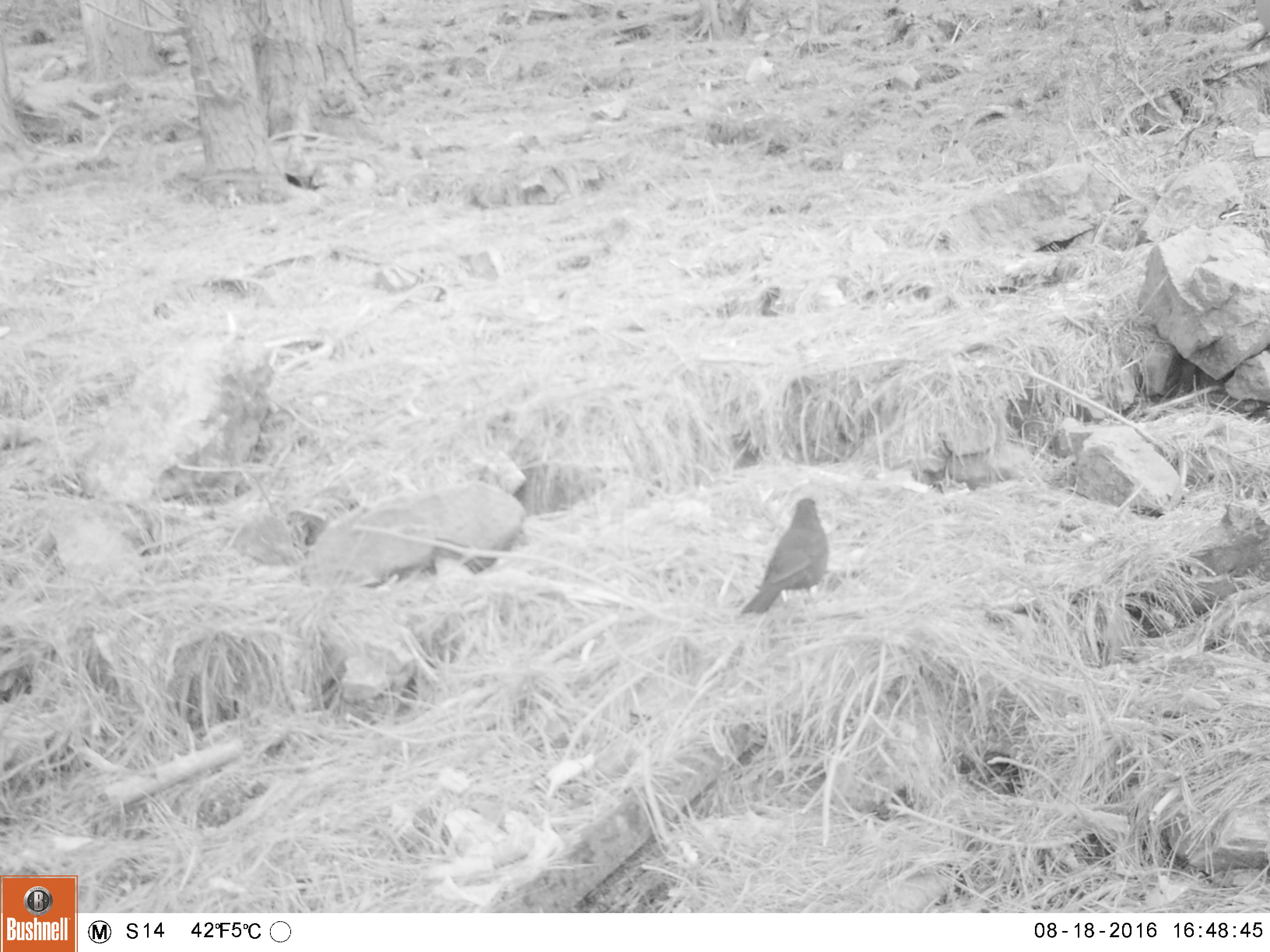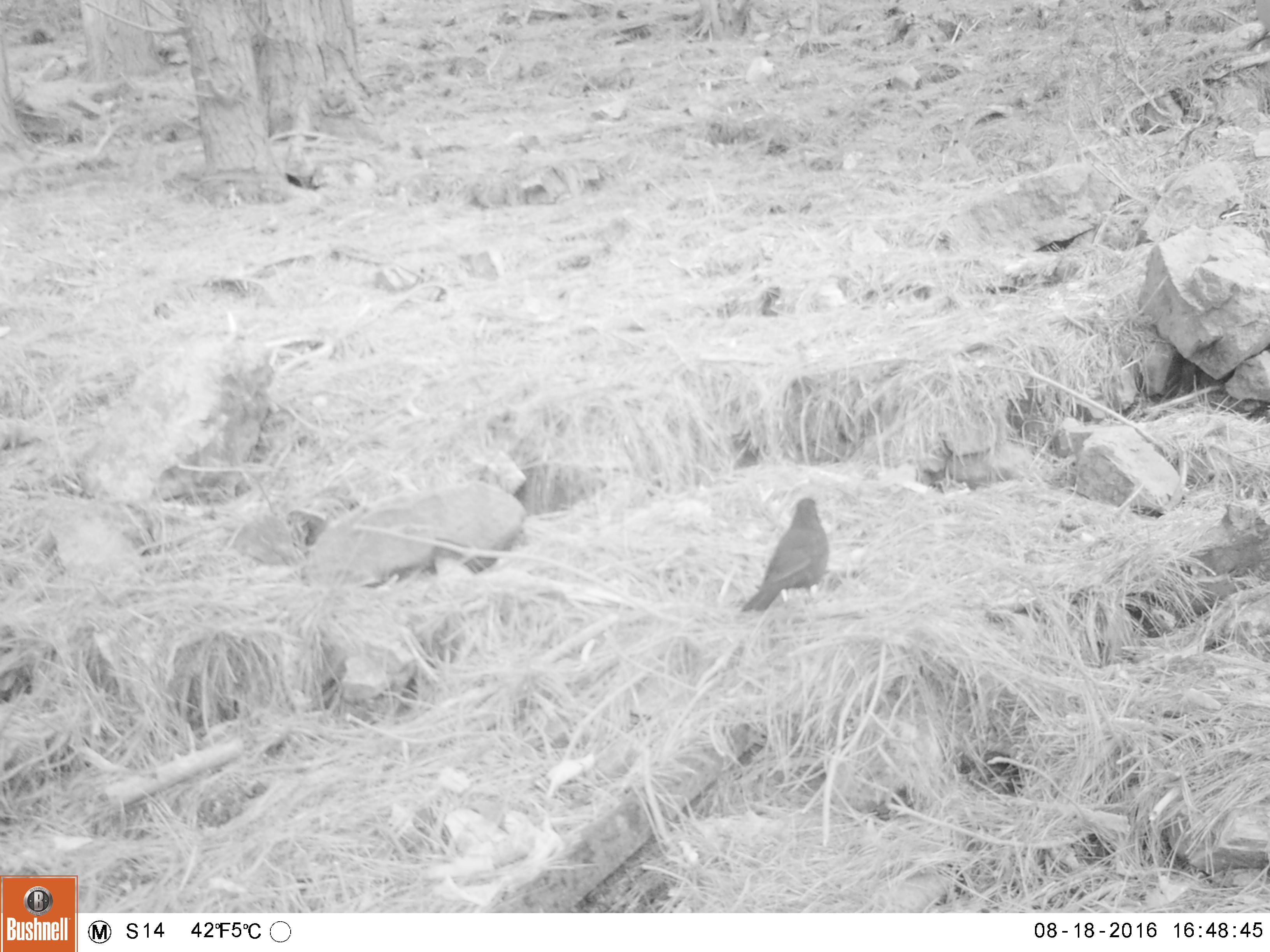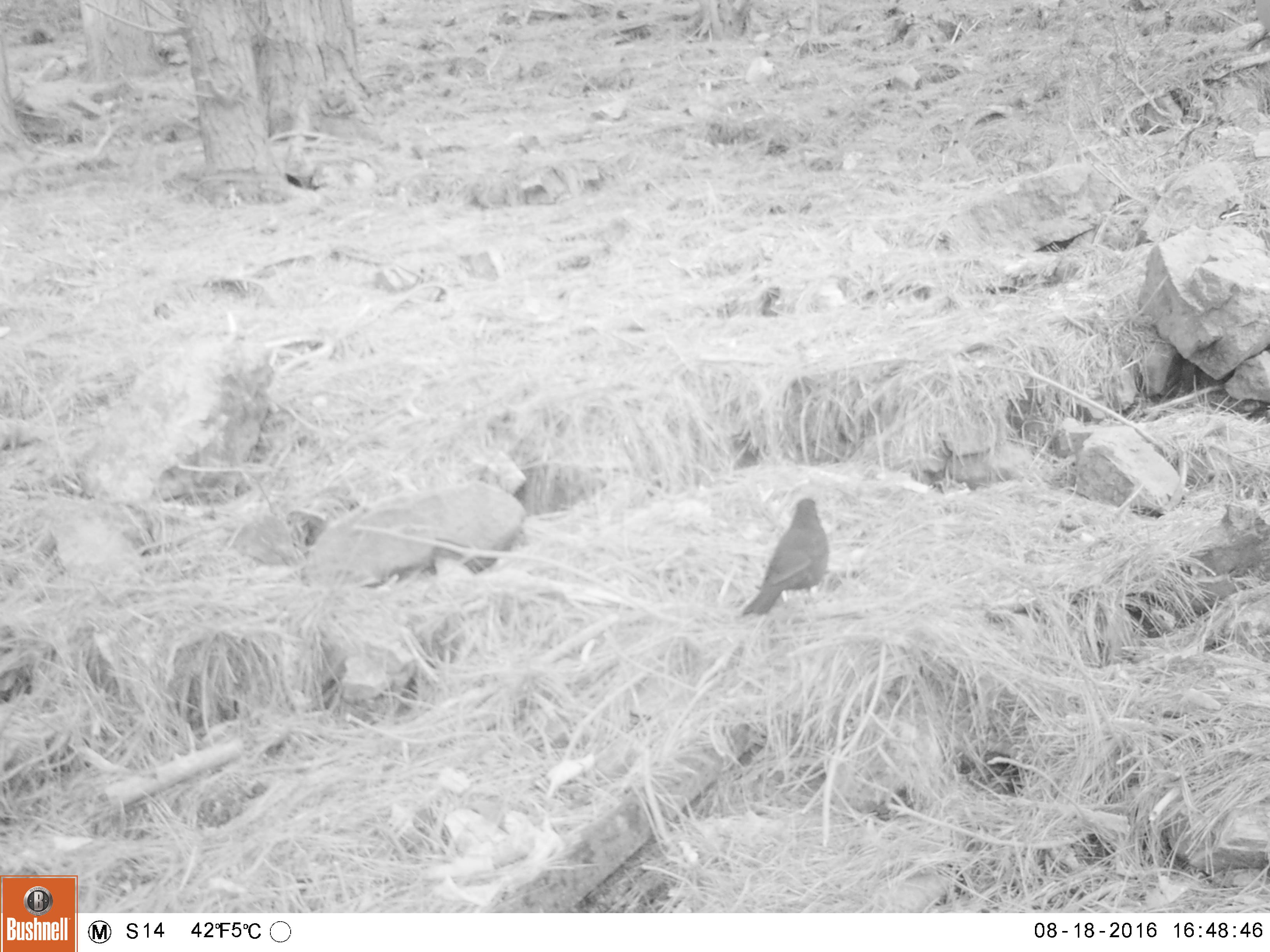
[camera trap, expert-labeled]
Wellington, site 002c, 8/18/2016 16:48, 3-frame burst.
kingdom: Animalia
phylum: Chordata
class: Aves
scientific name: Aves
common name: bird